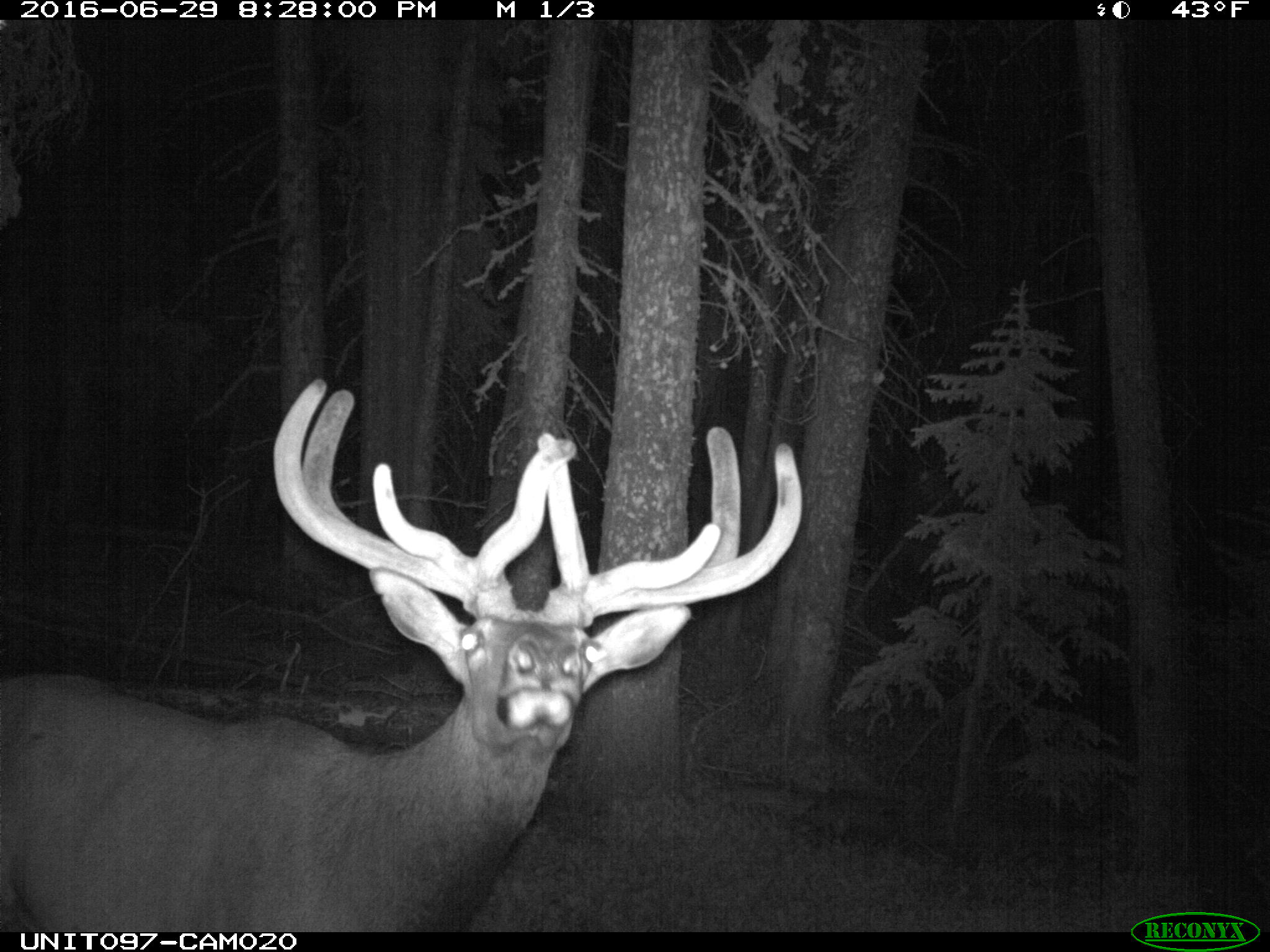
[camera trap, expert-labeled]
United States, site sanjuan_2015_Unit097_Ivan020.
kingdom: Animalia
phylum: Chordata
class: Mammalia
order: Artiodactyla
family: Cervidae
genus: Cervus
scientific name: Cervus elaphus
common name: red deer